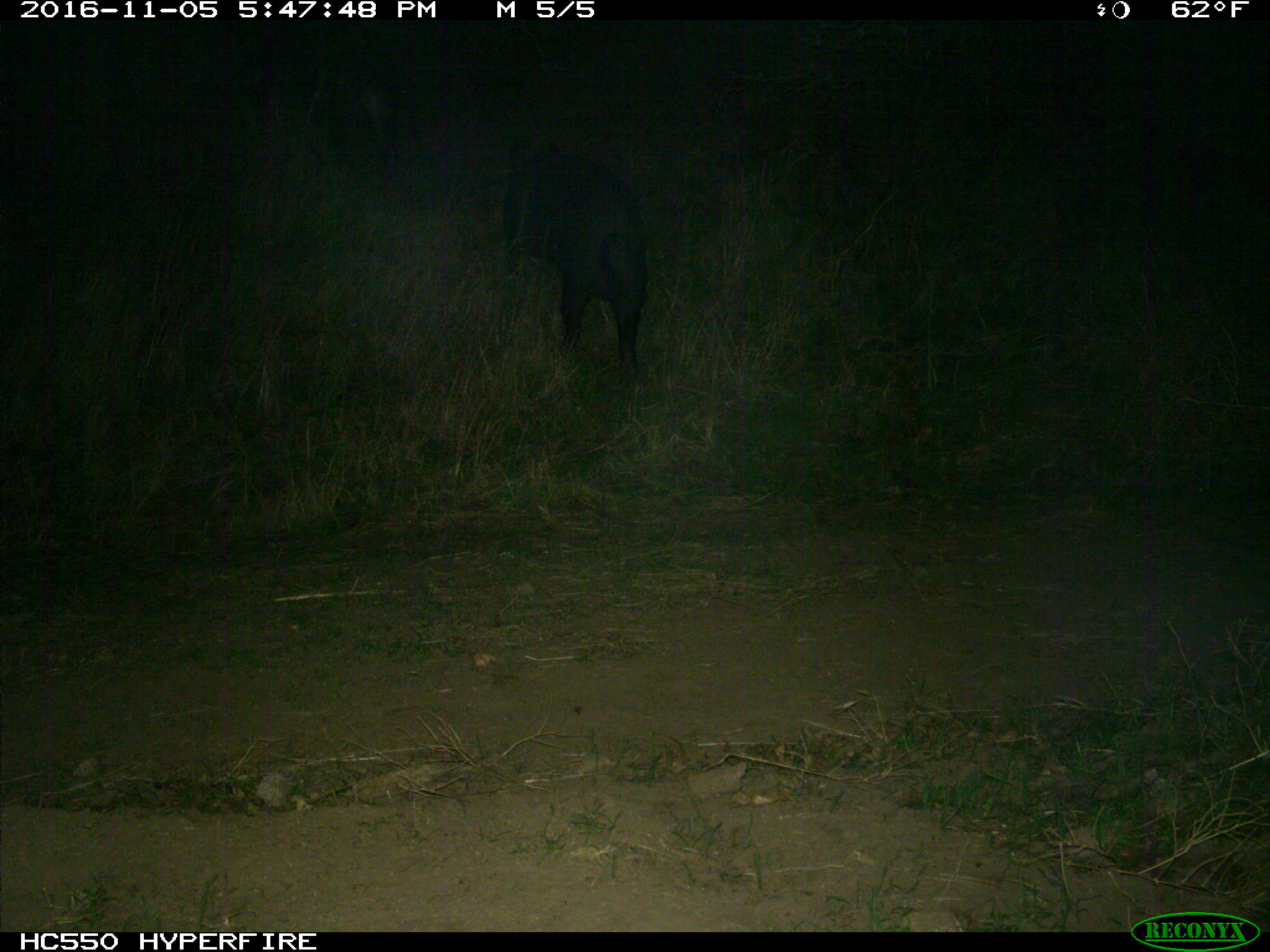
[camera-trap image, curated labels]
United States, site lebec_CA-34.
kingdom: Animalia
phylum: Chordata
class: Mammalia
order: Artiodactyla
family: Suidae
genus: Sus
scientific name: Sus scrofa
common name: wild boar